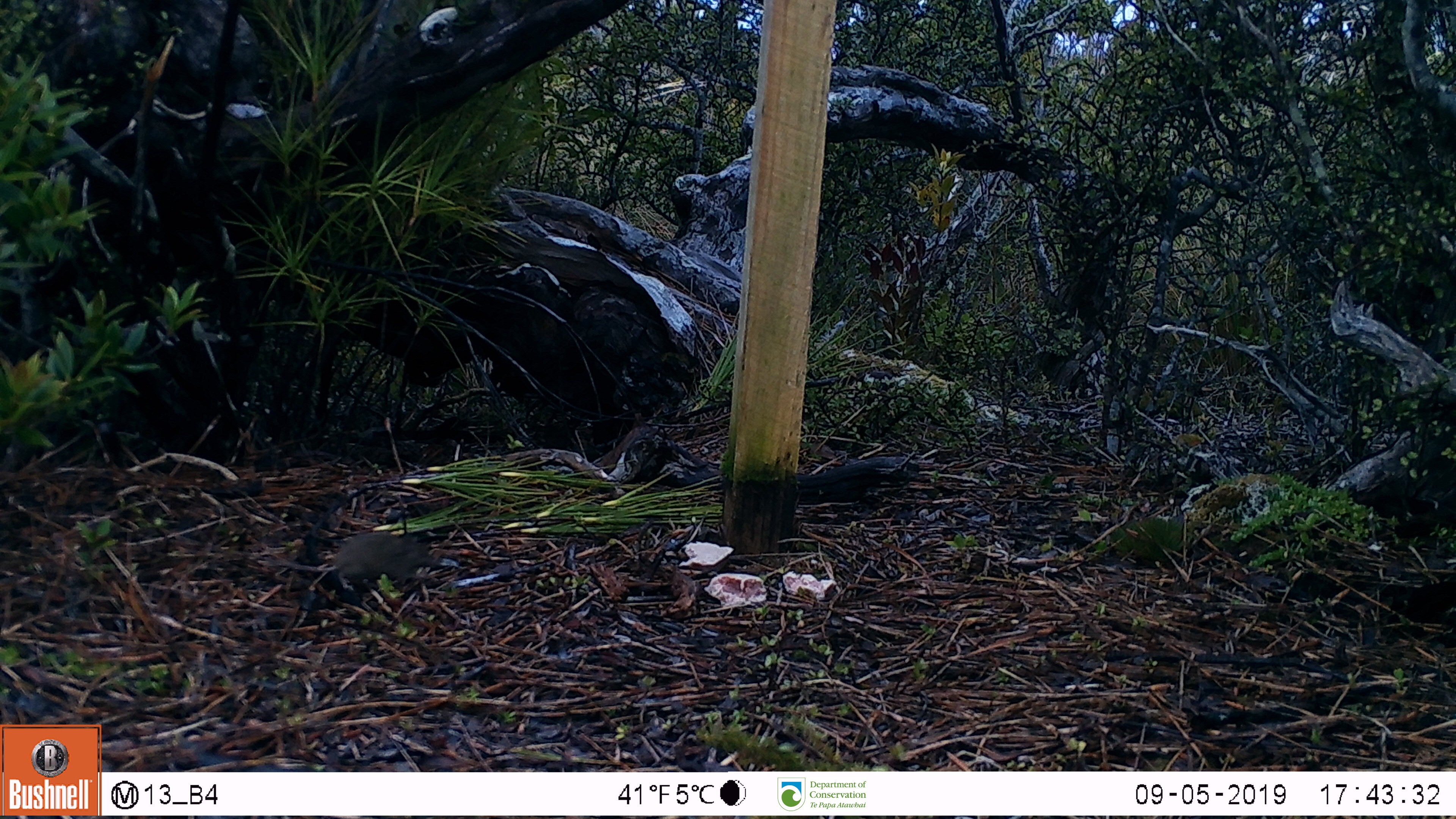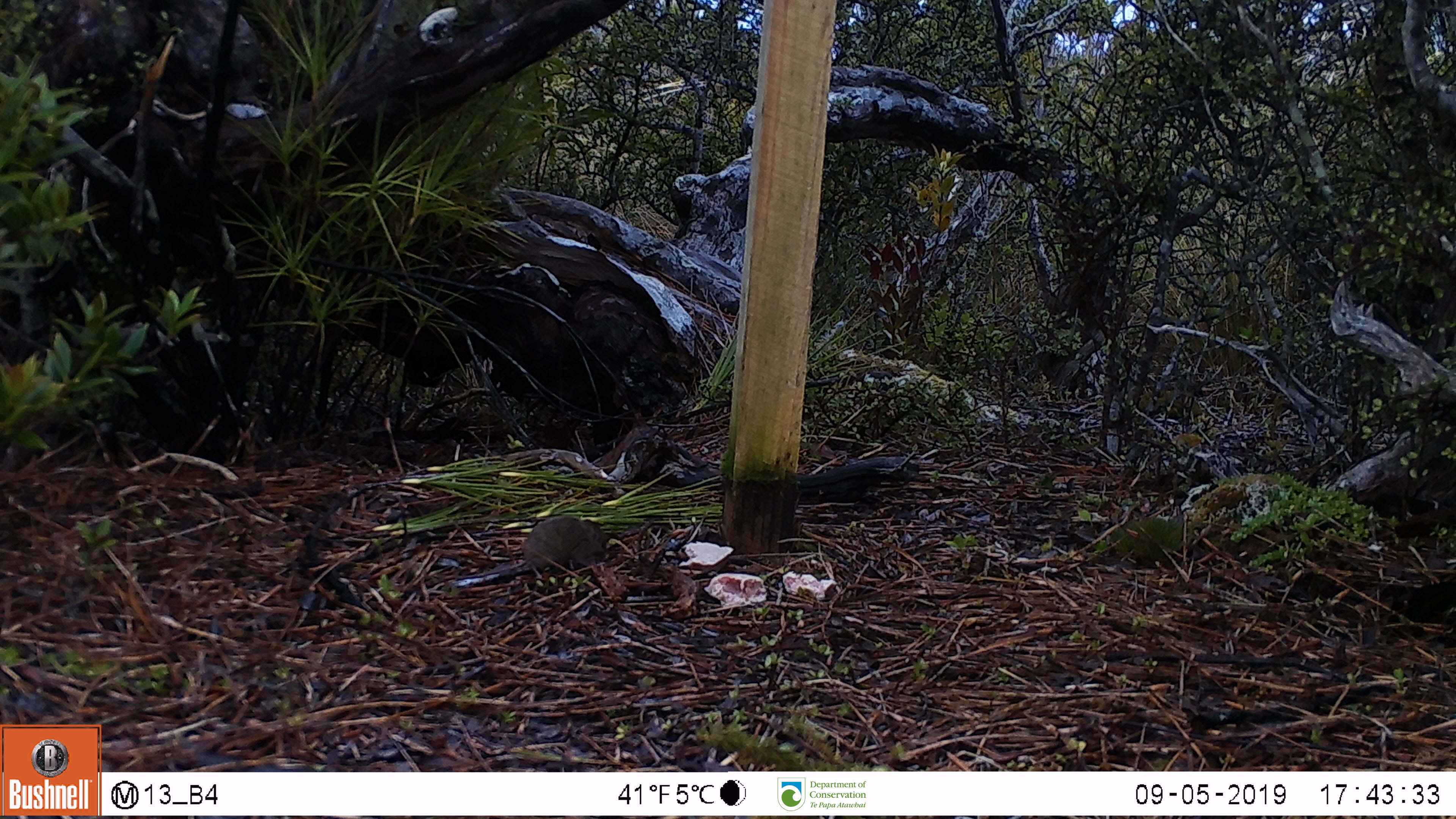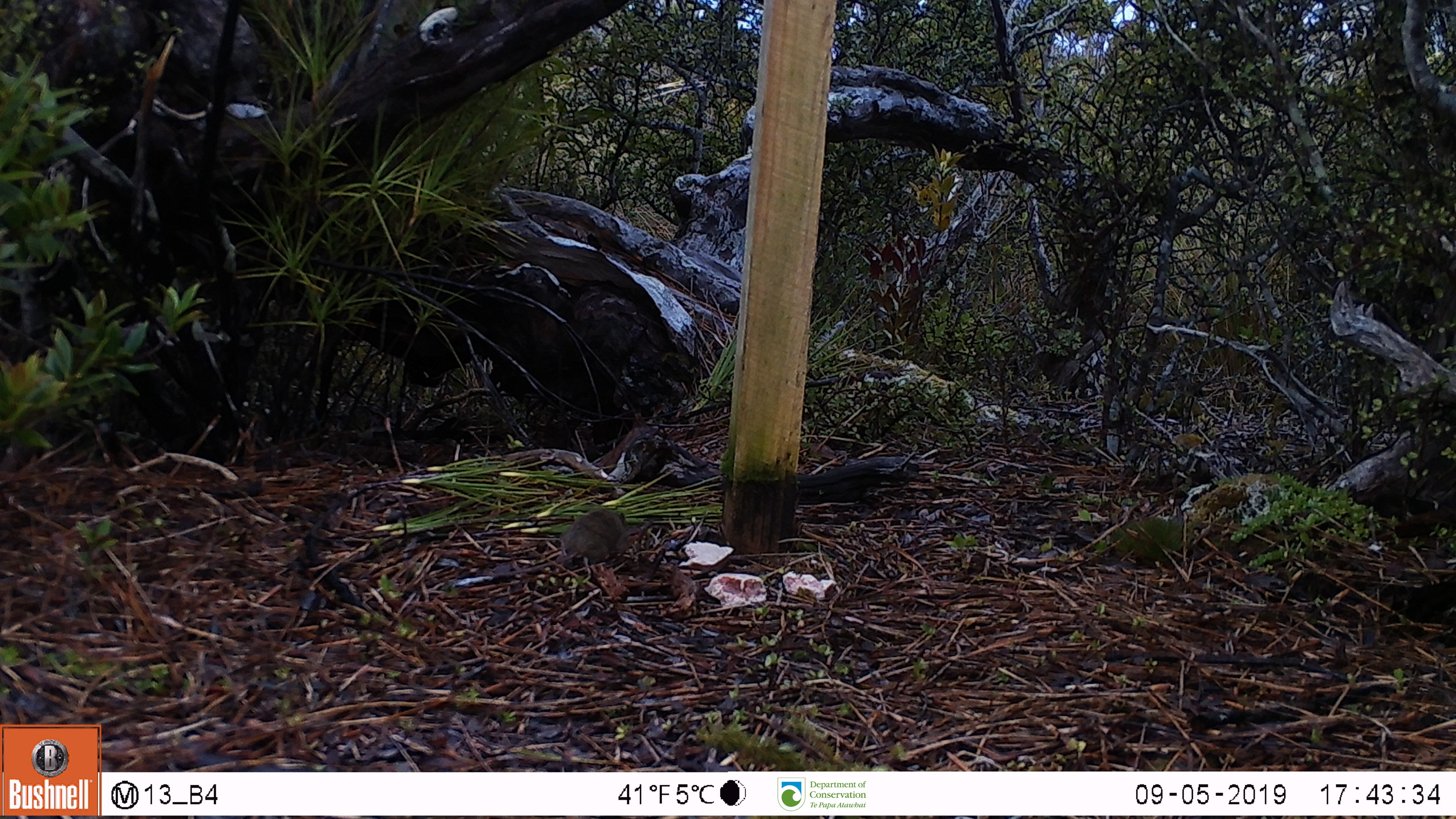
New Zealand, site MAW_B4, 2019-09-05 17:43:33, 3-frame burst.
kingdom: Animalia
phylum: Chordata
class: Mammalia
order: Rodentia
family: Muridae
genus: Mus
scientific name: Mus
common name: mouse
Mouse (Mus).